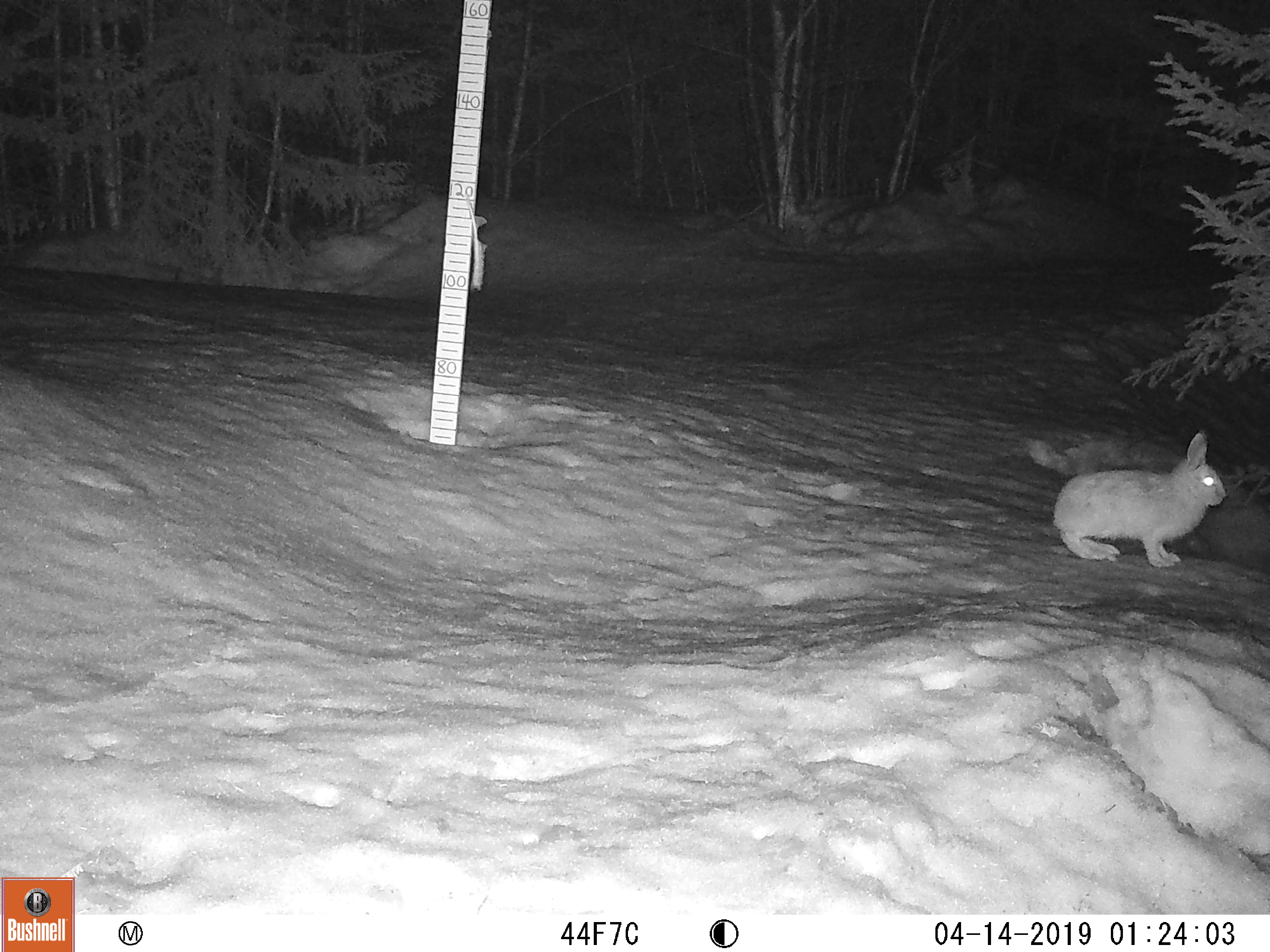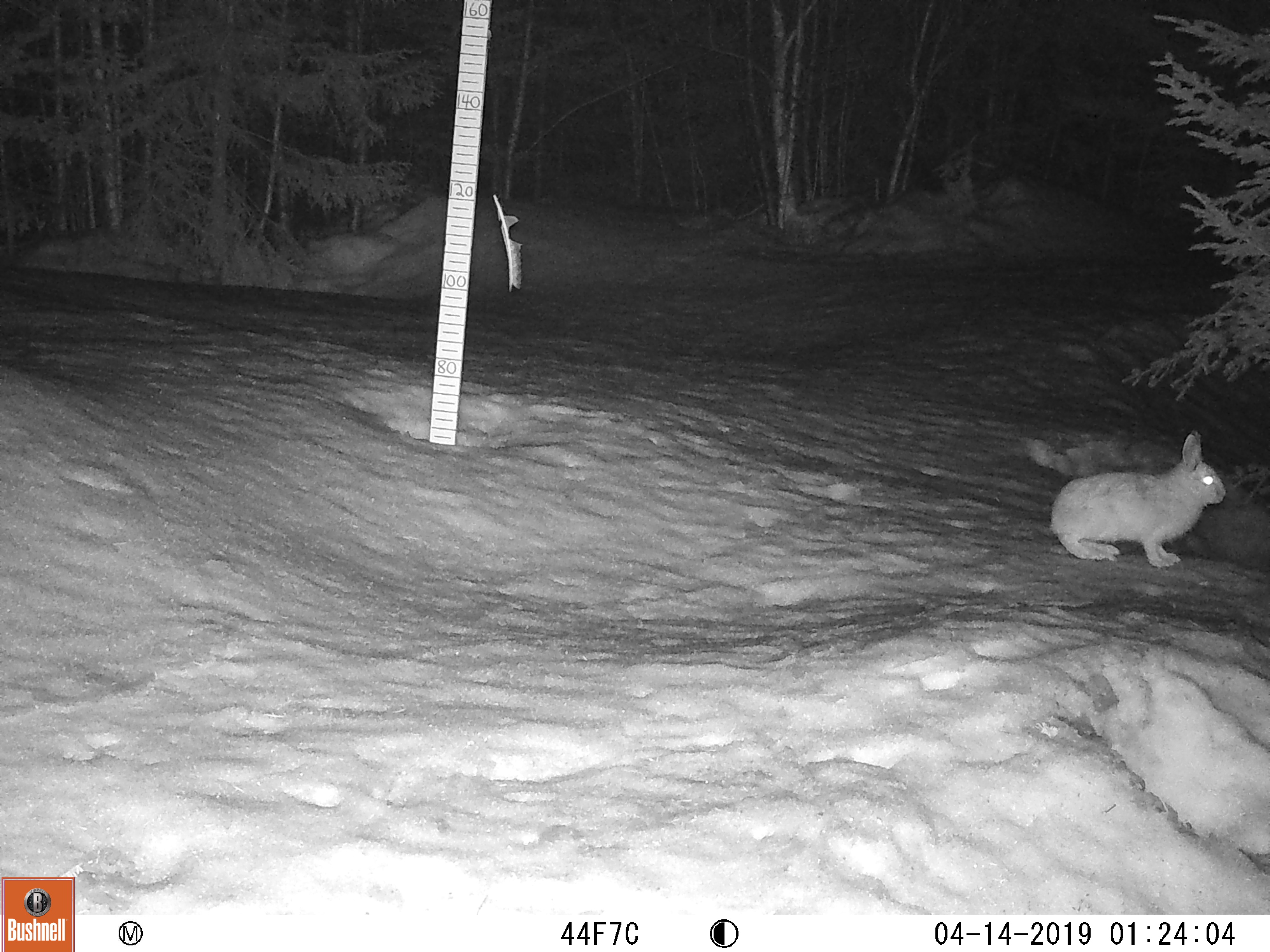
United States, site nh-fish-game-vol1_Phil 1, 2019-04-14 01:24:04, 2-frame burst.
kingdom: Animalia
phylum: Chordata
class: Mammalia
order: Lagomorpha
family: Leporidae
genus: Lepus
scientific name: Lepus americanus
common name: snowshoe hare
Snowshoe hare (Lepus americanus).